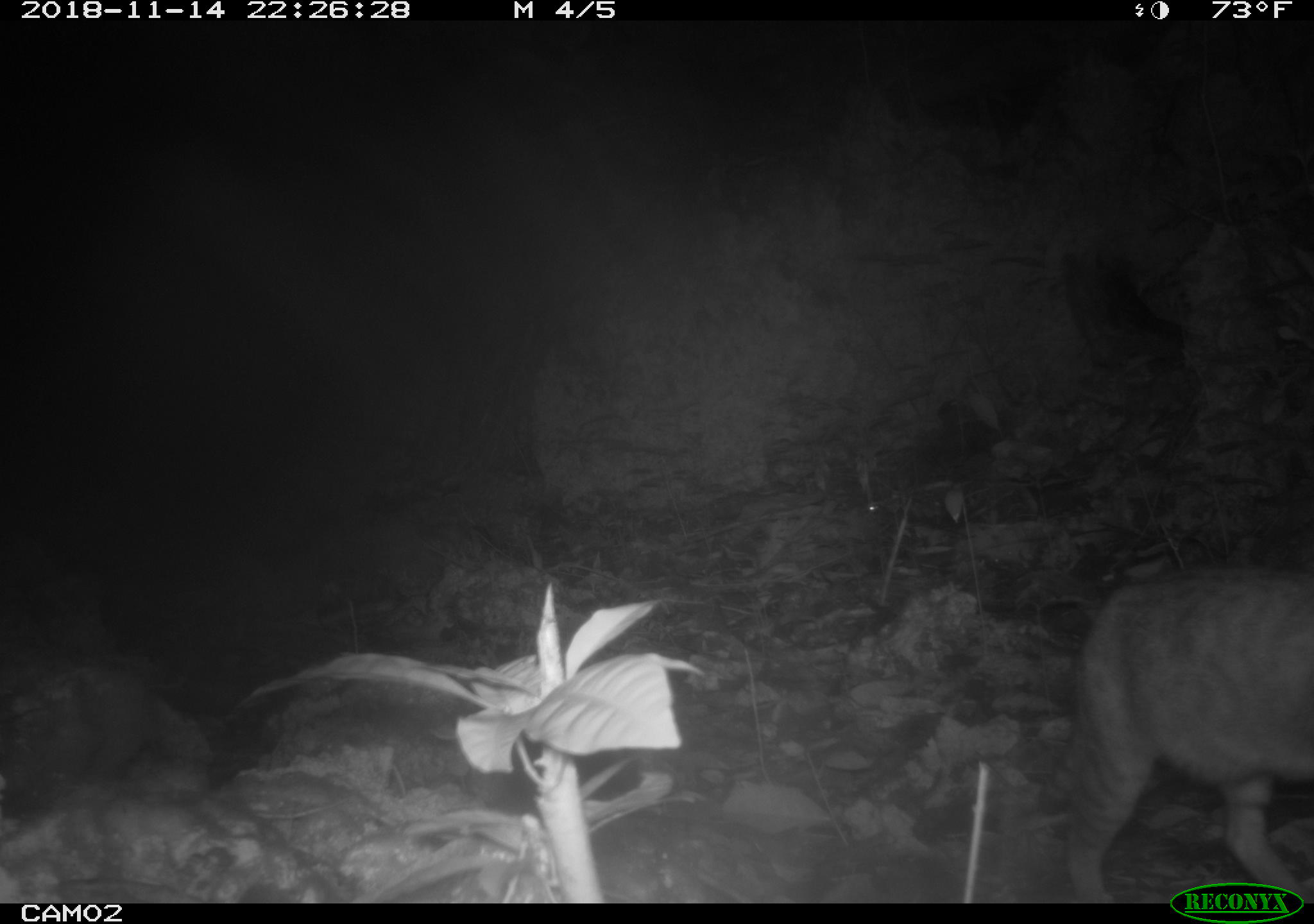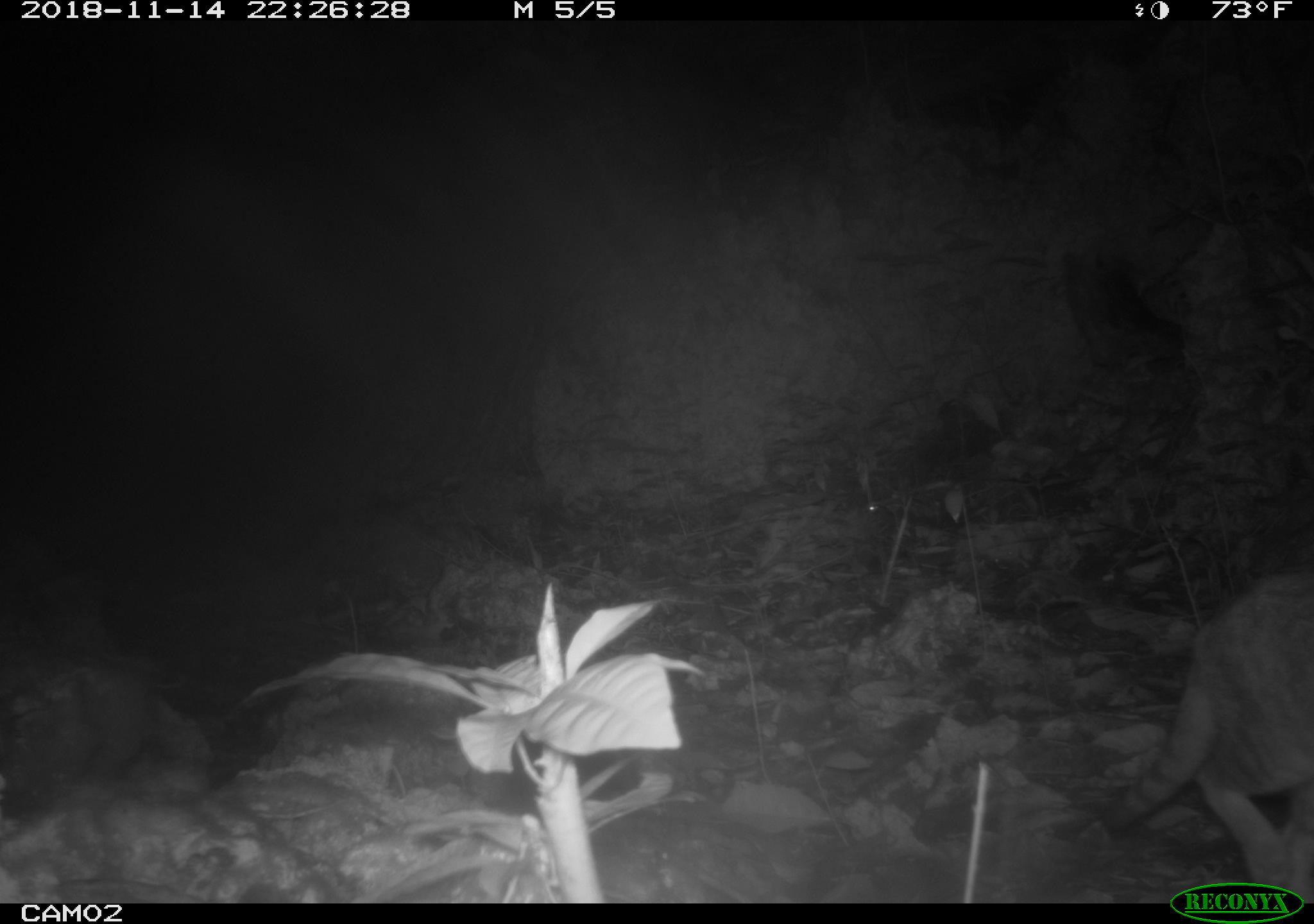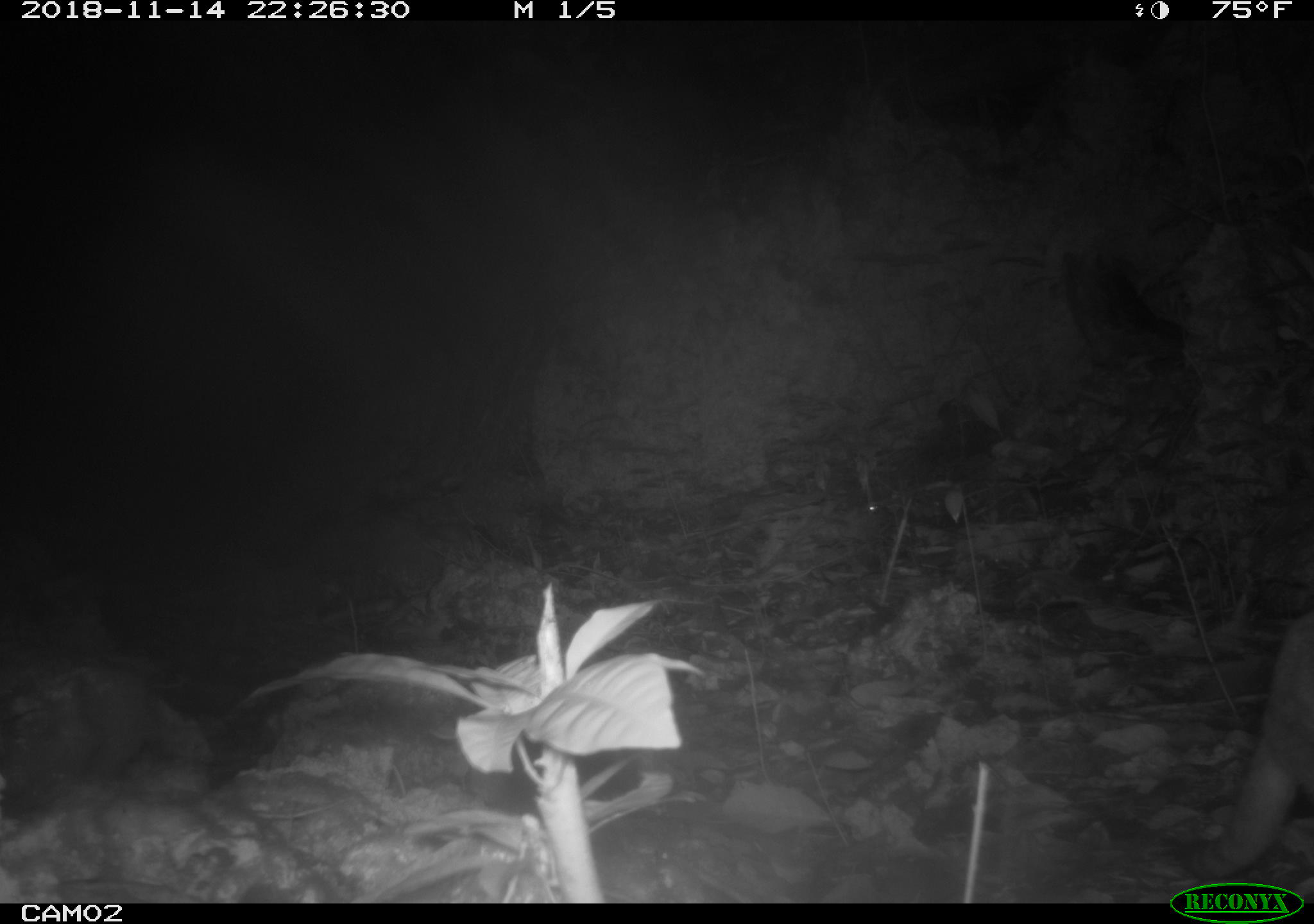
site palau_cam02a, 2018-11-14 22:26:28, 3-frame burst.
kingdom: Animalia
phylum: Chordata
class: Mammalia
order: Carnivora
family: Felidae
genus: Felis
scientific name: Felis catus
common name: cat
Cat (Felis catus).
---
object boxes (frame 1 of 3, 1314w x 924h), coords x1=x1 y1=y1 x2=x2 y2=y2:
cat: x1=1049 y1=558 x2=1314 y2=878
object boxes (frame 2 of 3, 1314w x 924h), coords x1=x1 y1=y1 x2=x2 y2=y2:
cat: x1=1099 y1=559 x2=1314 y2=905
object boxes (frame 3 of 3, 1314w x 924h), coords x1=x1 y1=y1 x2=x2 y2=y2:
cat: x1=1193 y1=596 x2=1313 y2=887